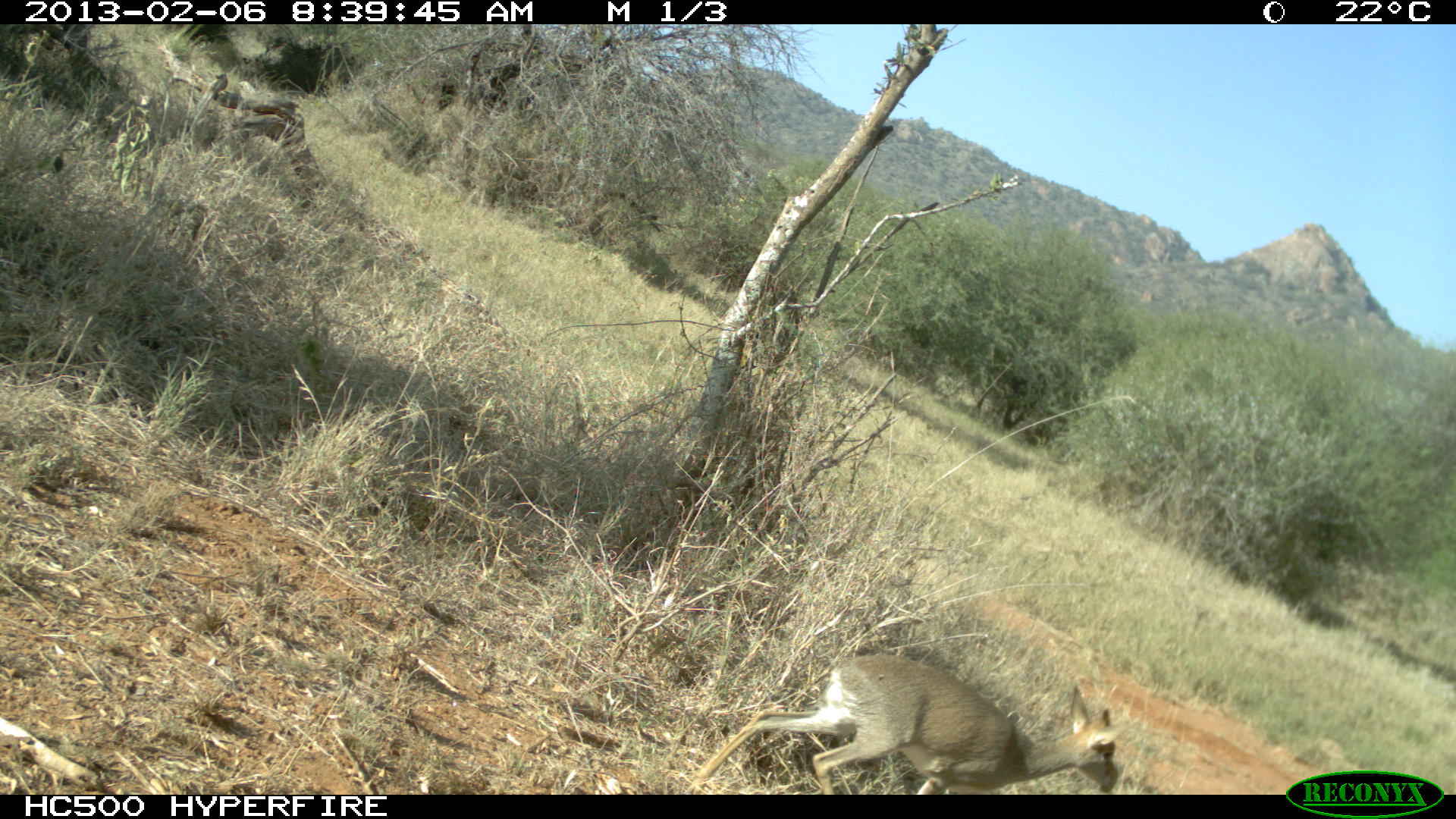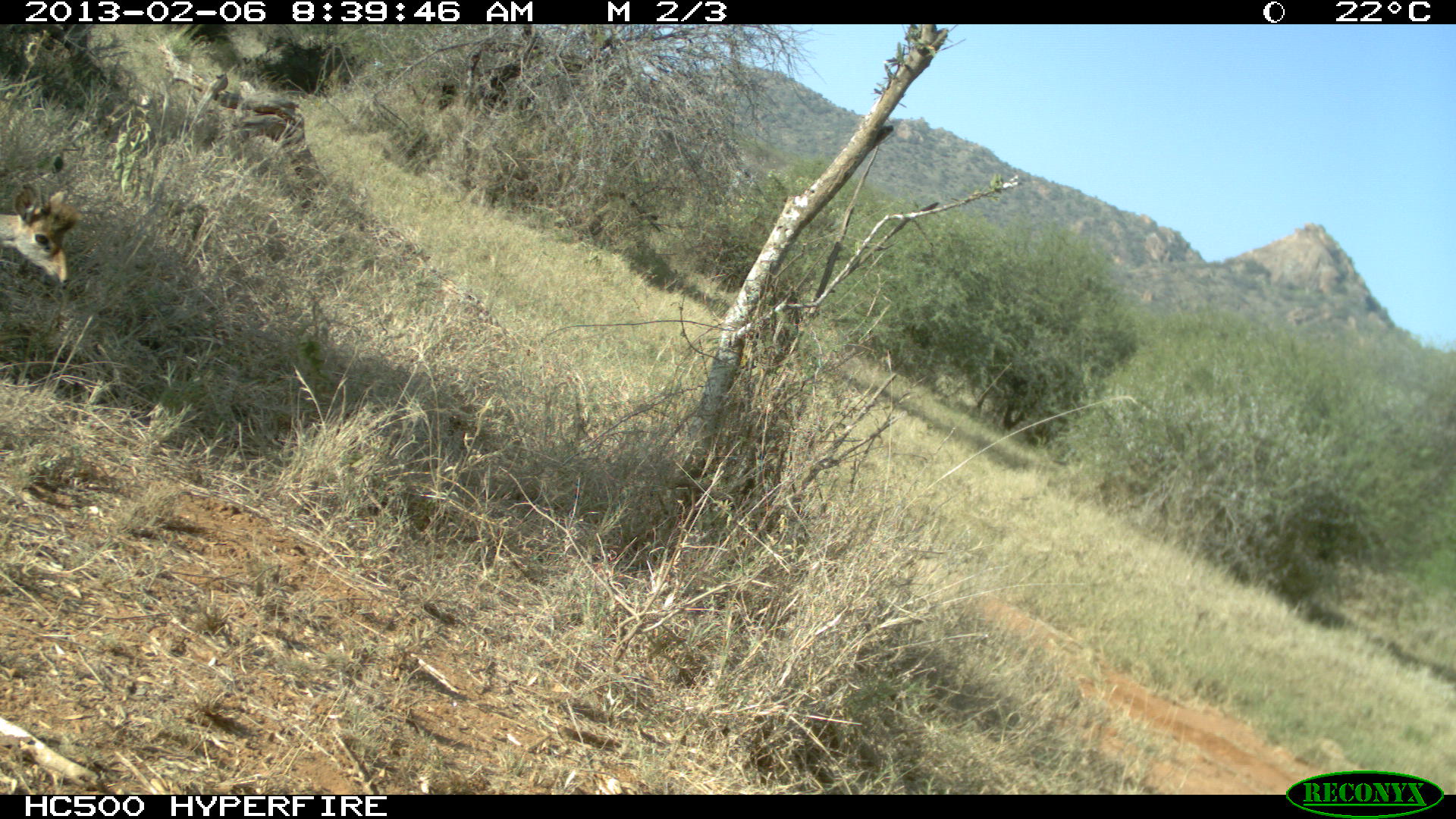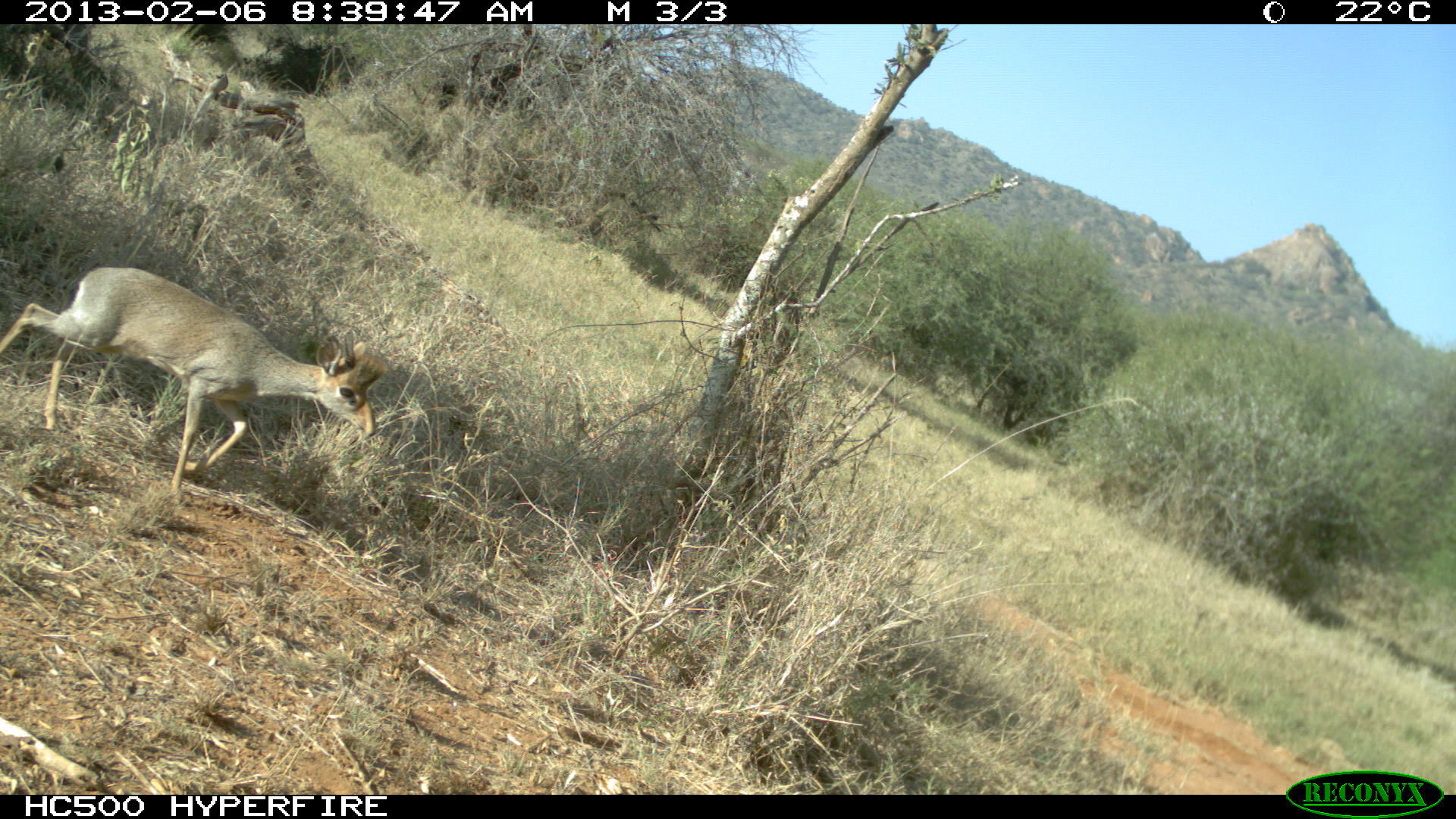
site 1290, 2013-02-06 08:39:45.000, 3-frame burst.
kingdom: Animalia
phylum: Chordata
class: Mammalia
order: Artiodactyla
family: Bovidae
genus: Madoqua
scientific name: Madoqua guentheri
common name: günther's dik-dik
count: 1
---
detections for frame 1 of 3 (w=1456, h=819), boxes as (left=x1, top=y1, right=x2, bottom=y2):
madoqua guentheri: (left=683, top=652, right=1117, bottom=790)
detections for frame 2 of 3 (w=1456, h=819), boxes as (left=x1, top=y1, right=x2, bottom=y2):
madoqua guentheri: (left=0, top=176, right=81, bottom=284)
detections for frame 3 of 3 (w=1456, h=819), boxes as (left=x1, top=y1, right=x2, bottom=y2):
madoqua guentheri: (left=0, top=262, right=386, bottom=508)